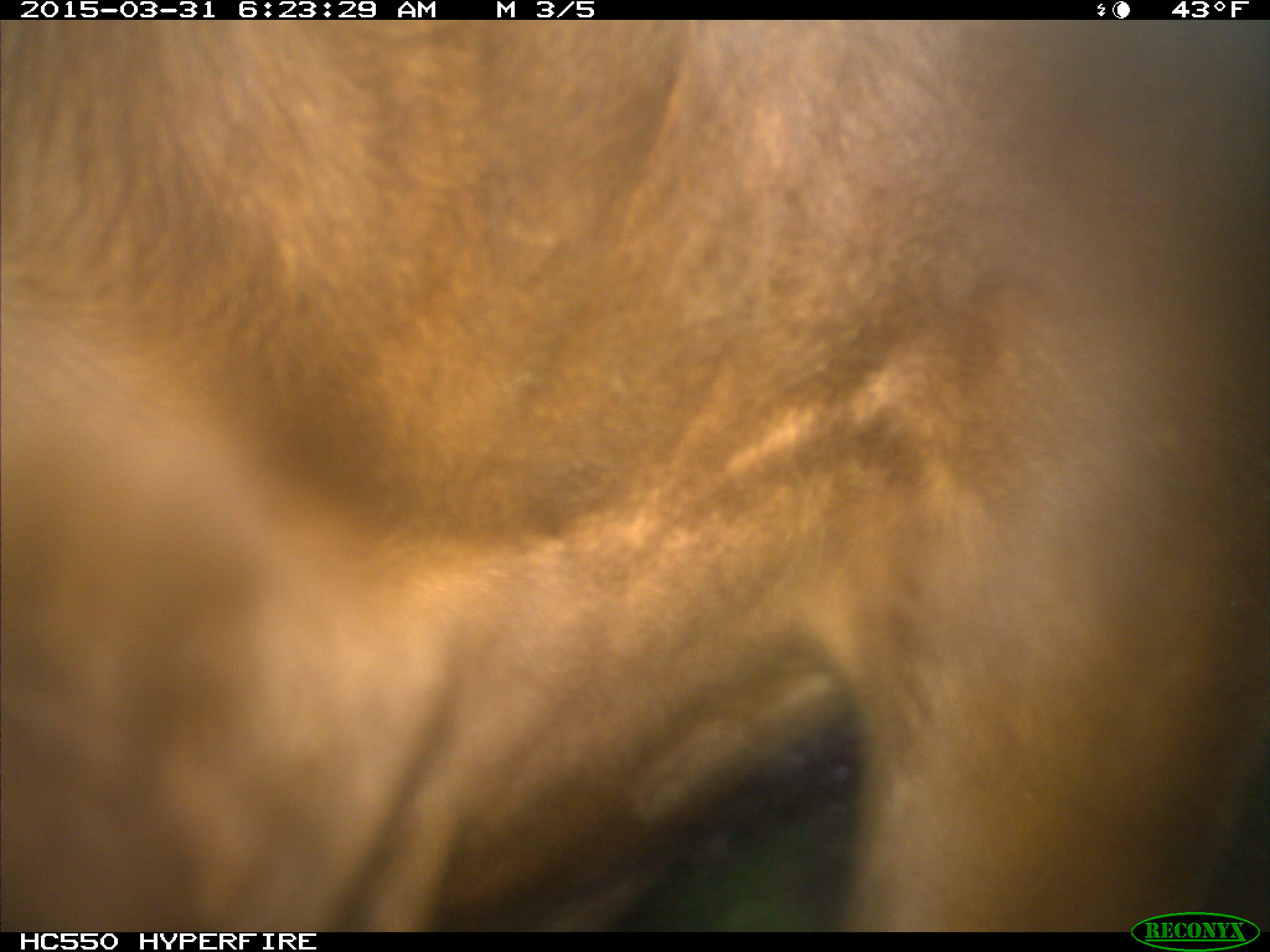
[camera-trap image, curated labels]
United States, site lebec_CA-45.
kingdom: Animalia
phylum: Chordata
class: Mammalia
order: Artiodactyla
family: Bovidae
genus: Bos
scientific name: Bos taurus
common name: domestic cow